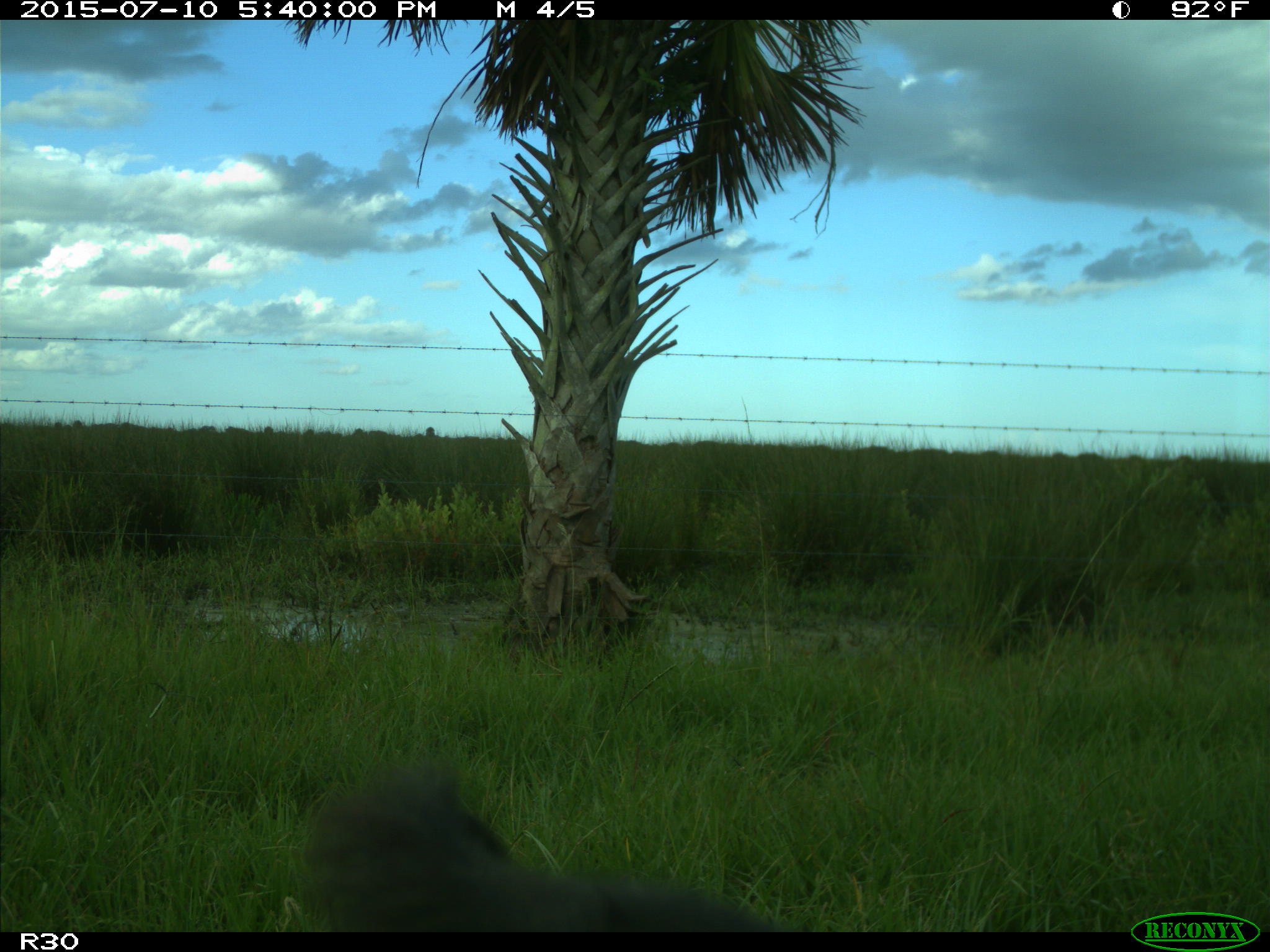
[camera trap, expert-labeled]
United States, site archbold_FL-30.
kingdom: Animalia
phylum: Chordata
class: Mammalia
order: Artiodactyla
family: Bovidae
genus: Bos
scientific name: Bos taurus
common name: domestic cow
Bos taurus (domestic cow).